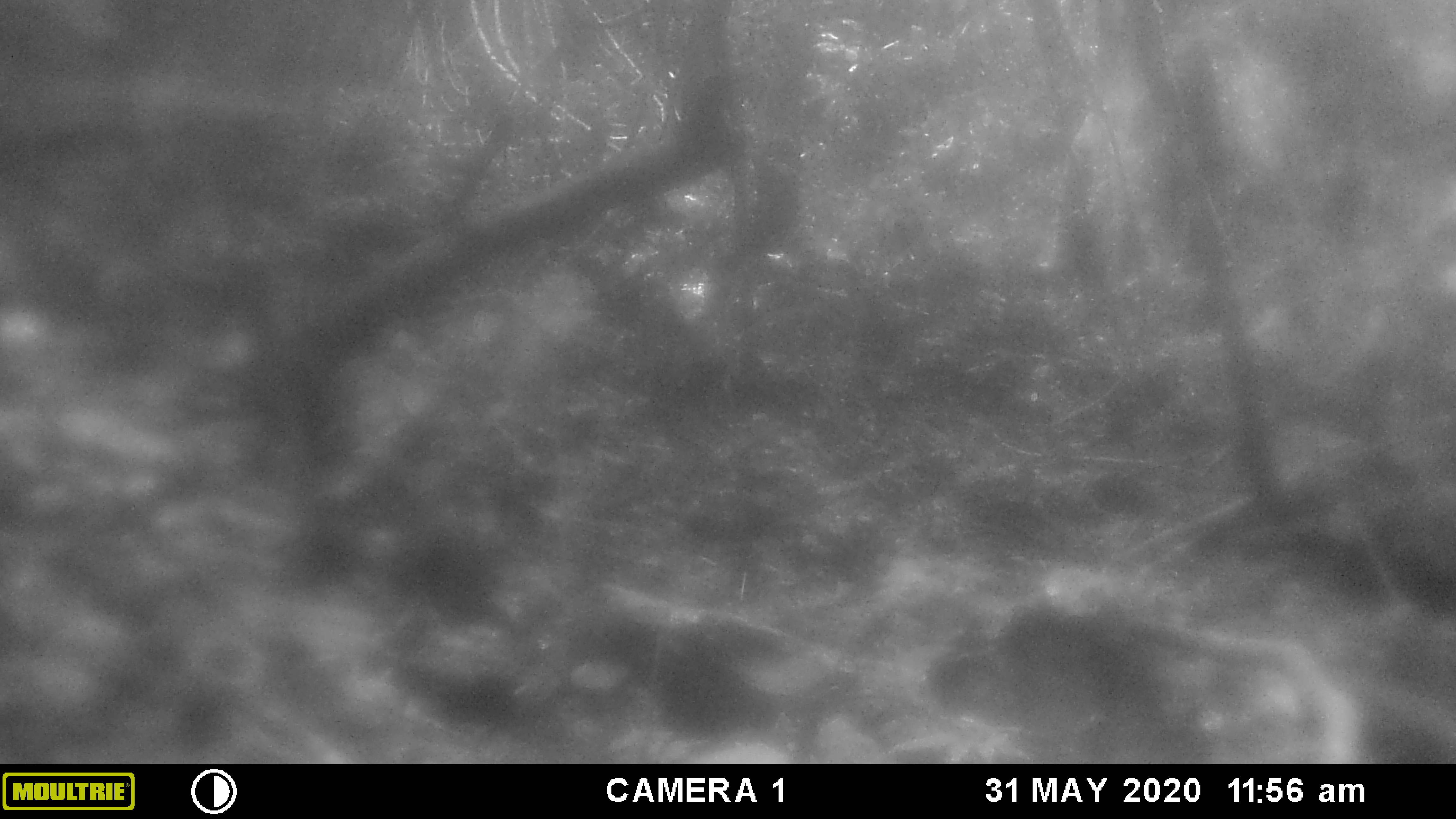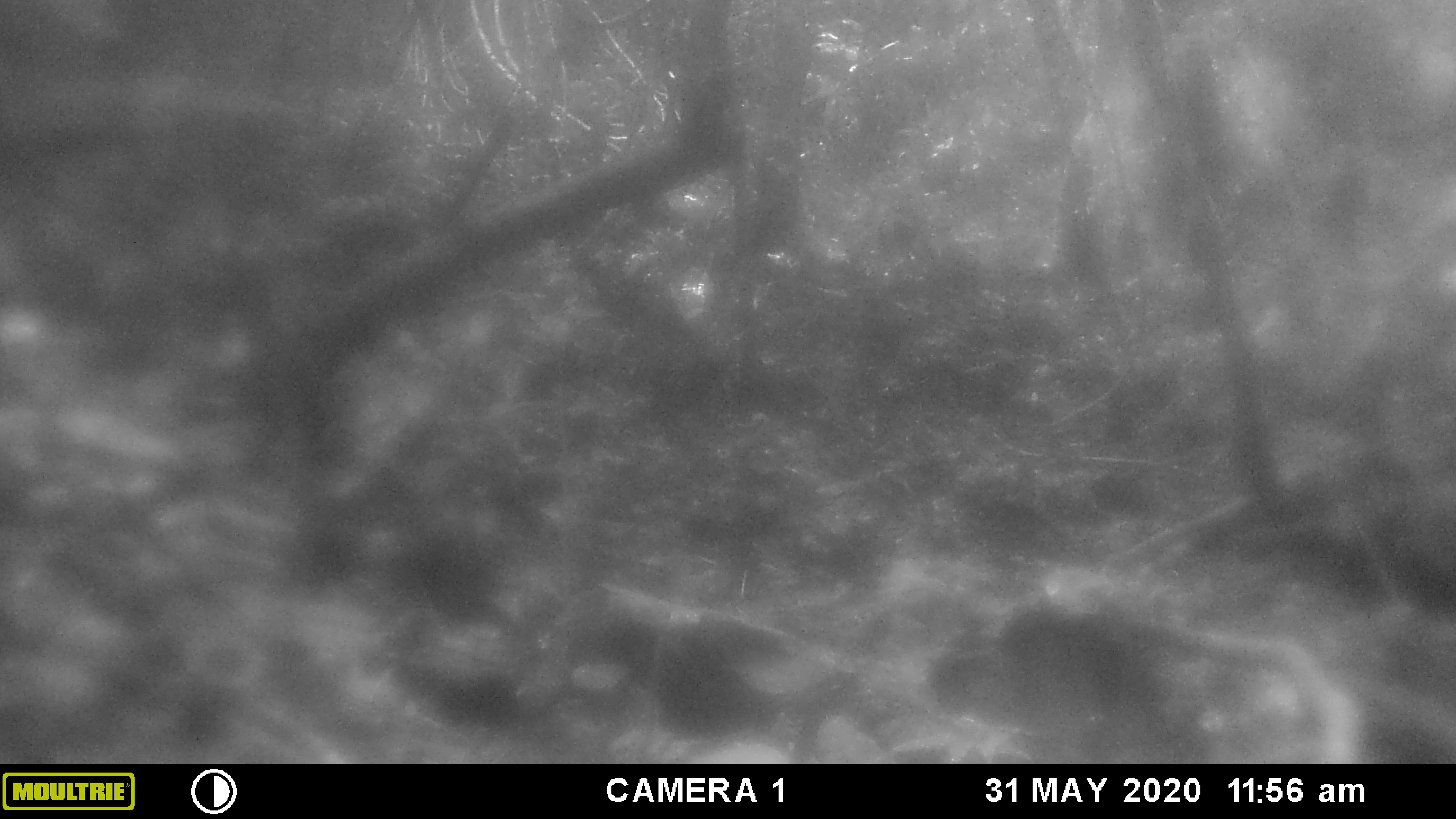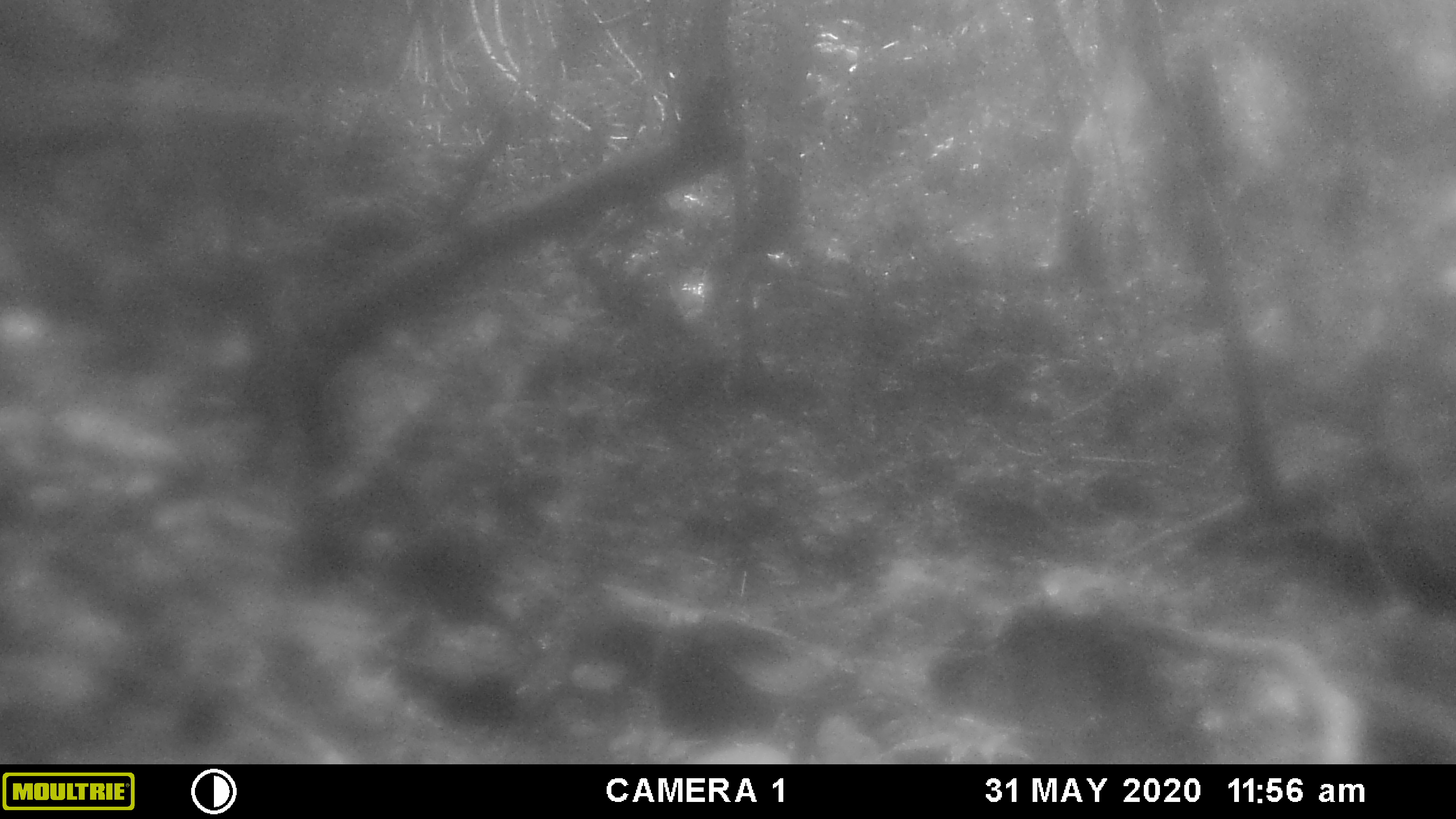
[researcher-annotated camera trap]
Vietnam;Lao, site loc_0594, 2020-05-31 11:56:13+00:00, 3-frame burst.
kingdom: Animalia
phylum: Chordata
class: Aves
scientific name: Aves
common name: bird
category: unidentified bird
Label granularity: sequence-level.